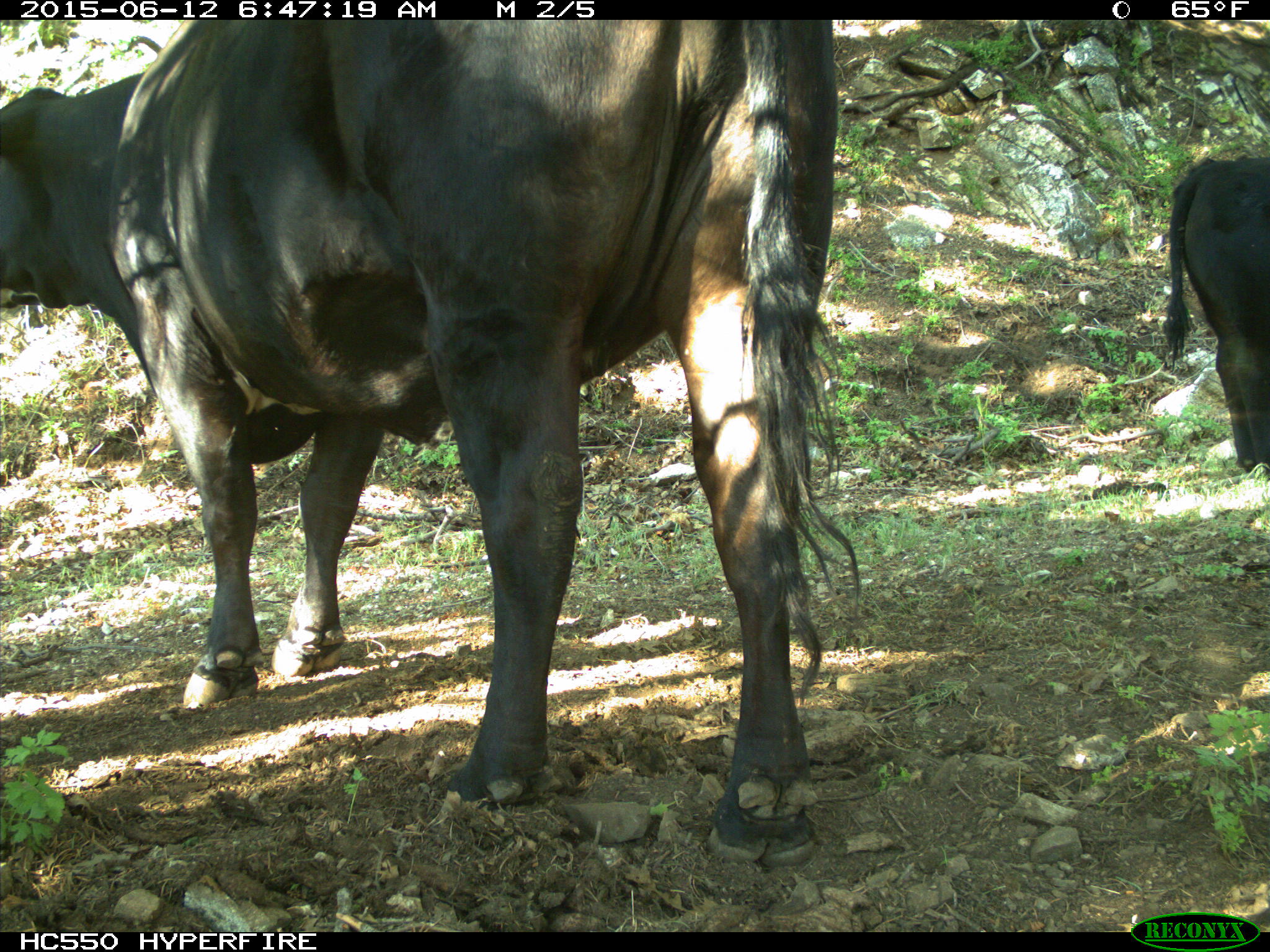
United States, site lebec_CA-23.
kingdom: Animalia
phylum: Chordata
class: Mammalia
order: Artiodactyla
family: Bovidae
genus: Bos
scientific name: Bos taurus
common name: domestic cow